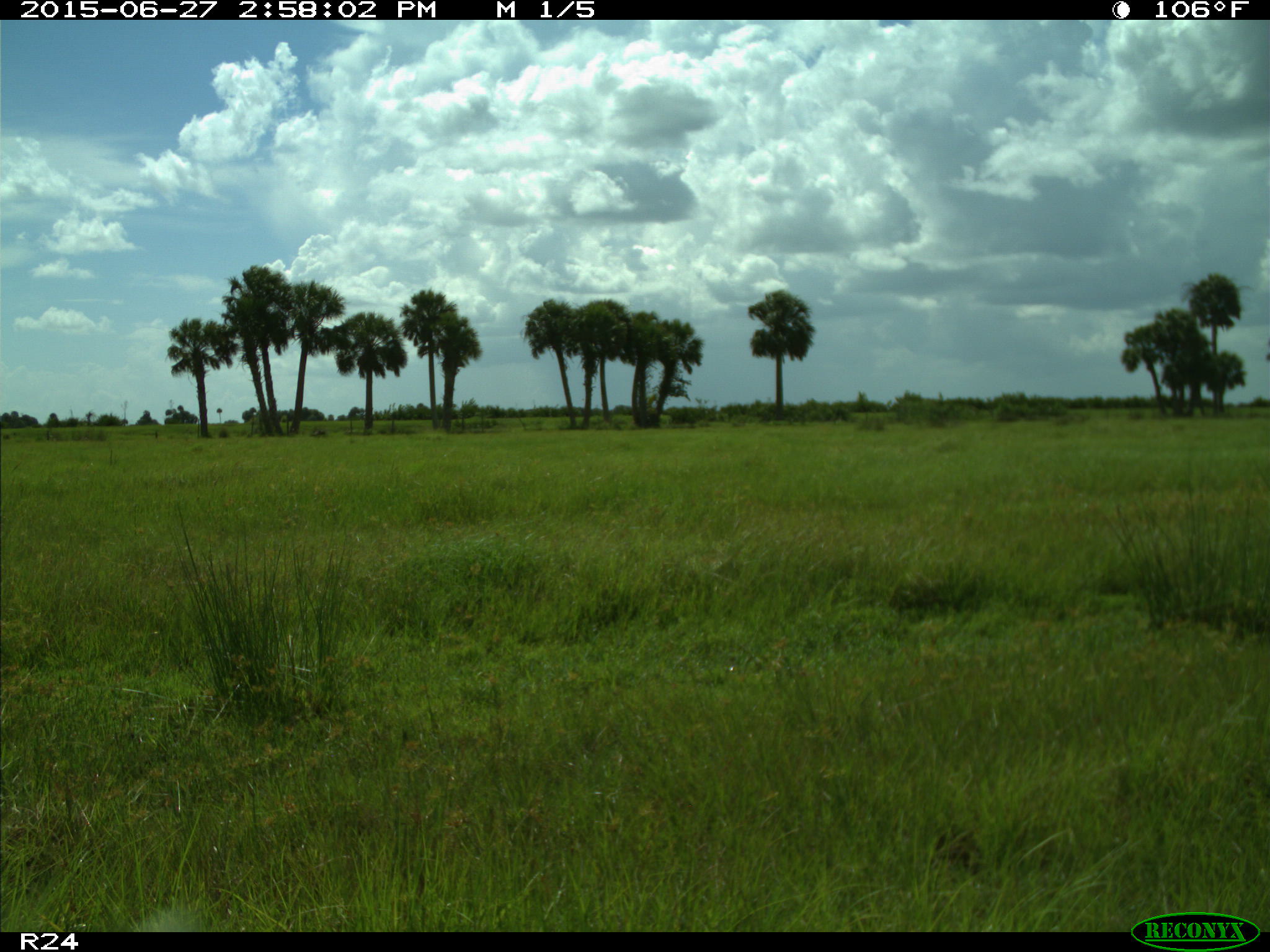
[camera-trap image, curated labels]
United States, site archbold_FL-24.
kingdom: Animalia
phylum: Chordata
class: Mammalia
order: Artiodactyla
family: Bovidae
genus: Bos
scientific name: Bos taurus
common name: domestic cow